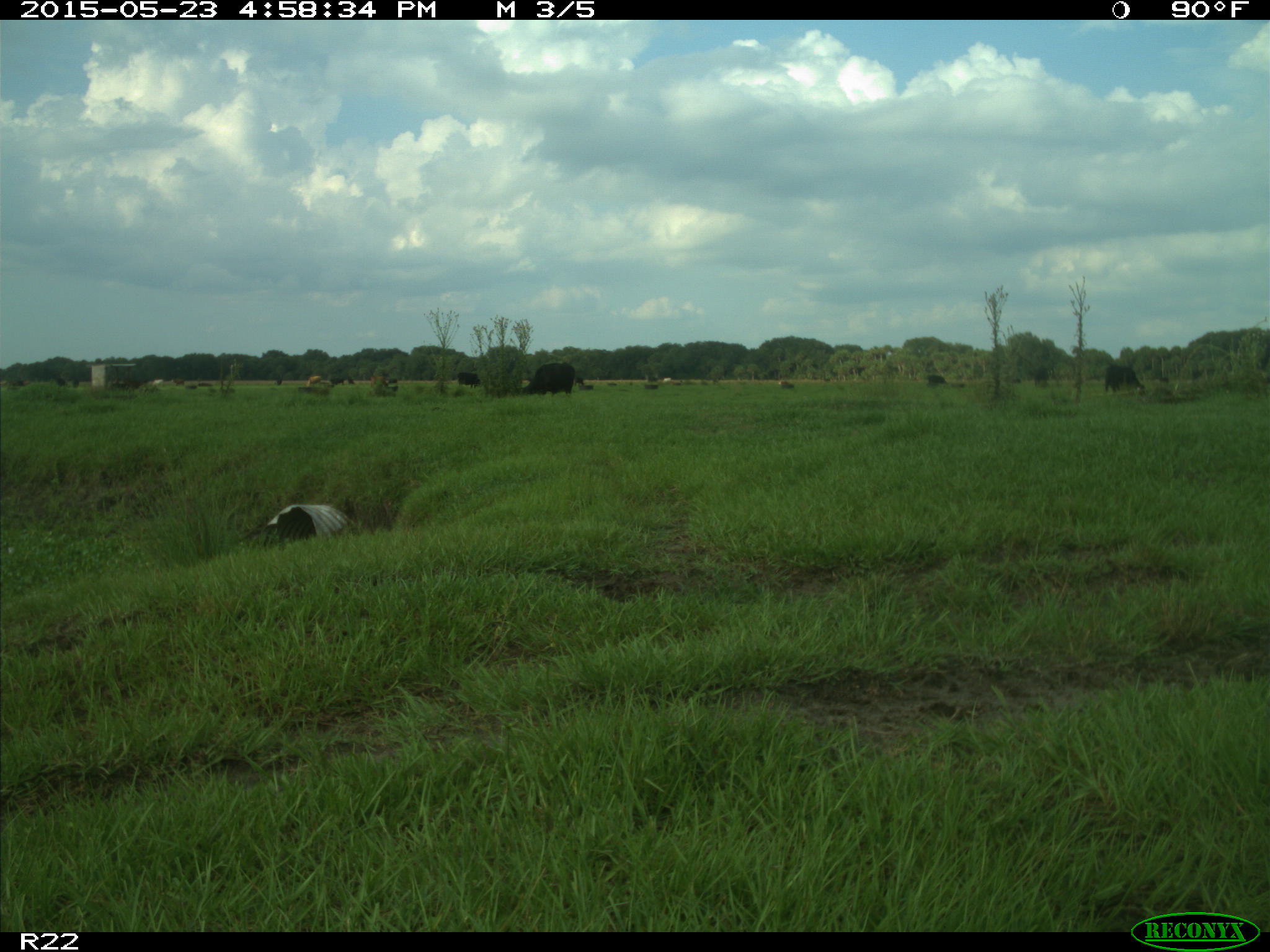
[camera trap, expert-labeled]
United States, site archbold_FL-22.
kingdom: Animalia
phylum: Chordata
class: Mammalia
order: Artiodactyla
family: Bovidae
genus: Bos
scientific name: Bos taurus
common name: domestic cow